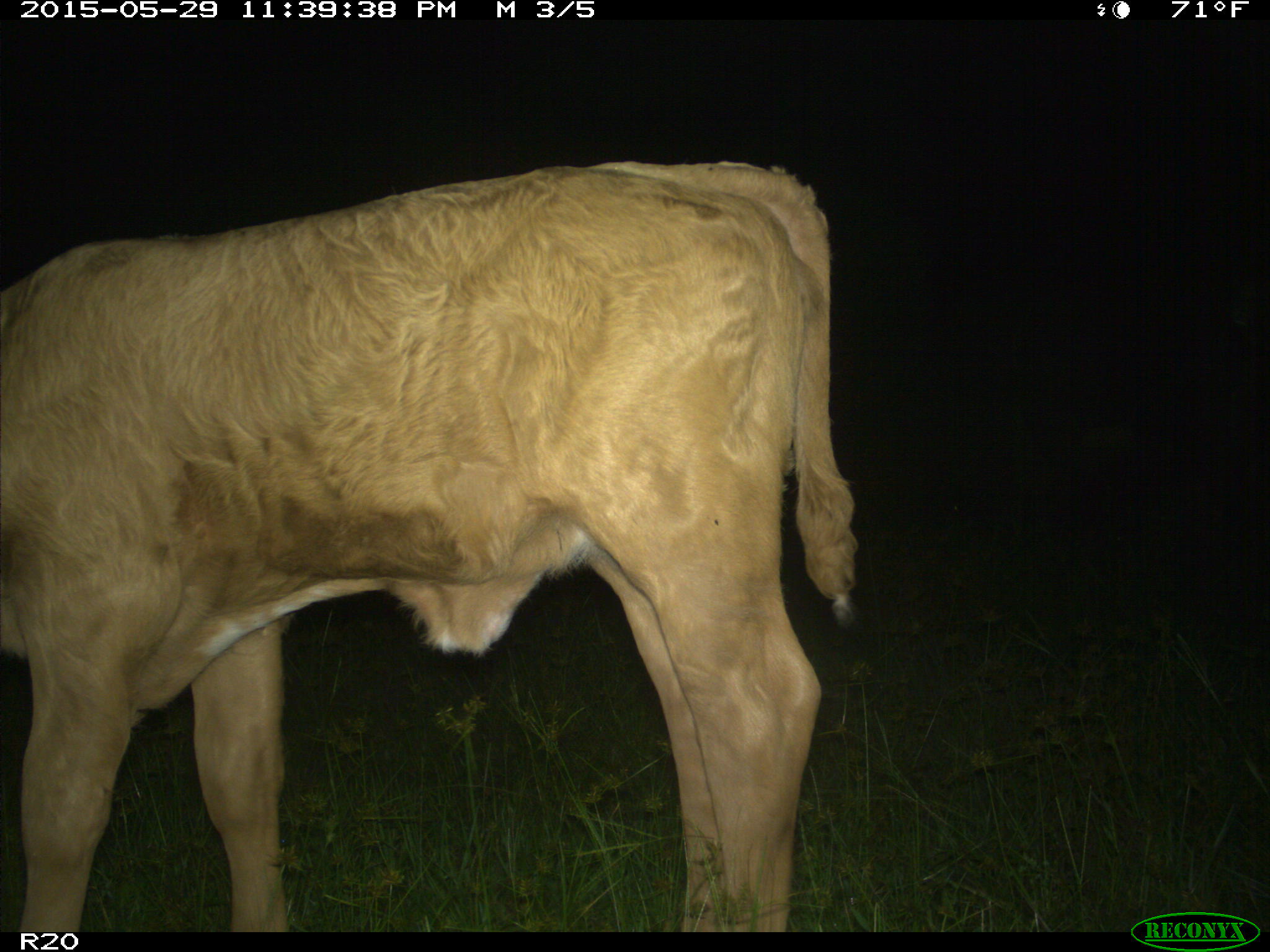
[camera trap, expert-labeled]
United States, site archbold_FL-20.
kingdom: Animalia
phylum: Chordata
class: Mammalia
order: Artiodactyla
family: Bovidae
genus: Bos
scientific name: Bos taurus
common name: domestic cow